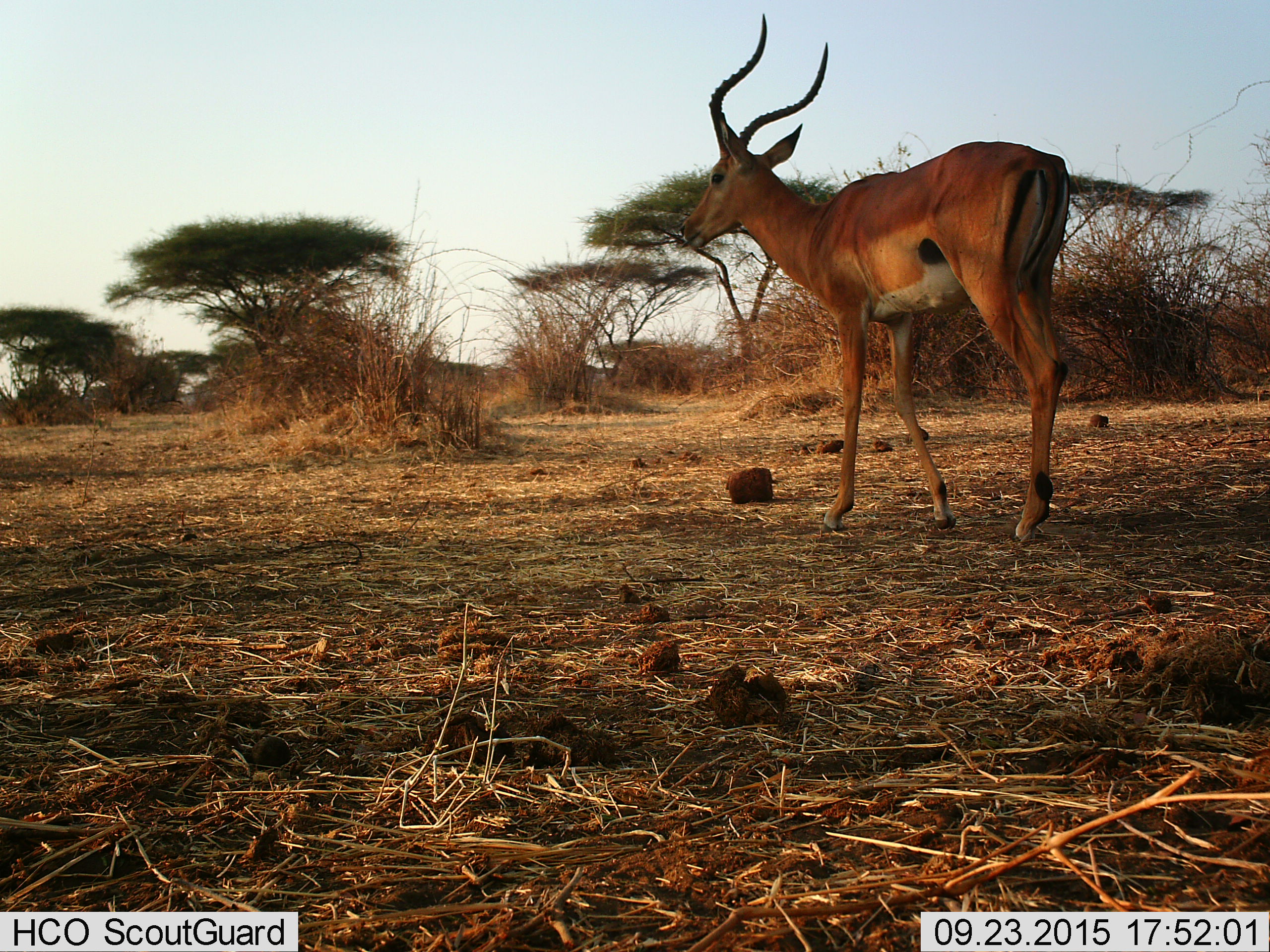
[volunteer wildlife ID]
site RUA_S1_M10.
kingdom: Animalia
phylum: Chordata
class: Mammalia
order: Artiodactyla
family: Bovidae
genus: Aepyceros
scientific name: Aepyceros melampus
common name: impala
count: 1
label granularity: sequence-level